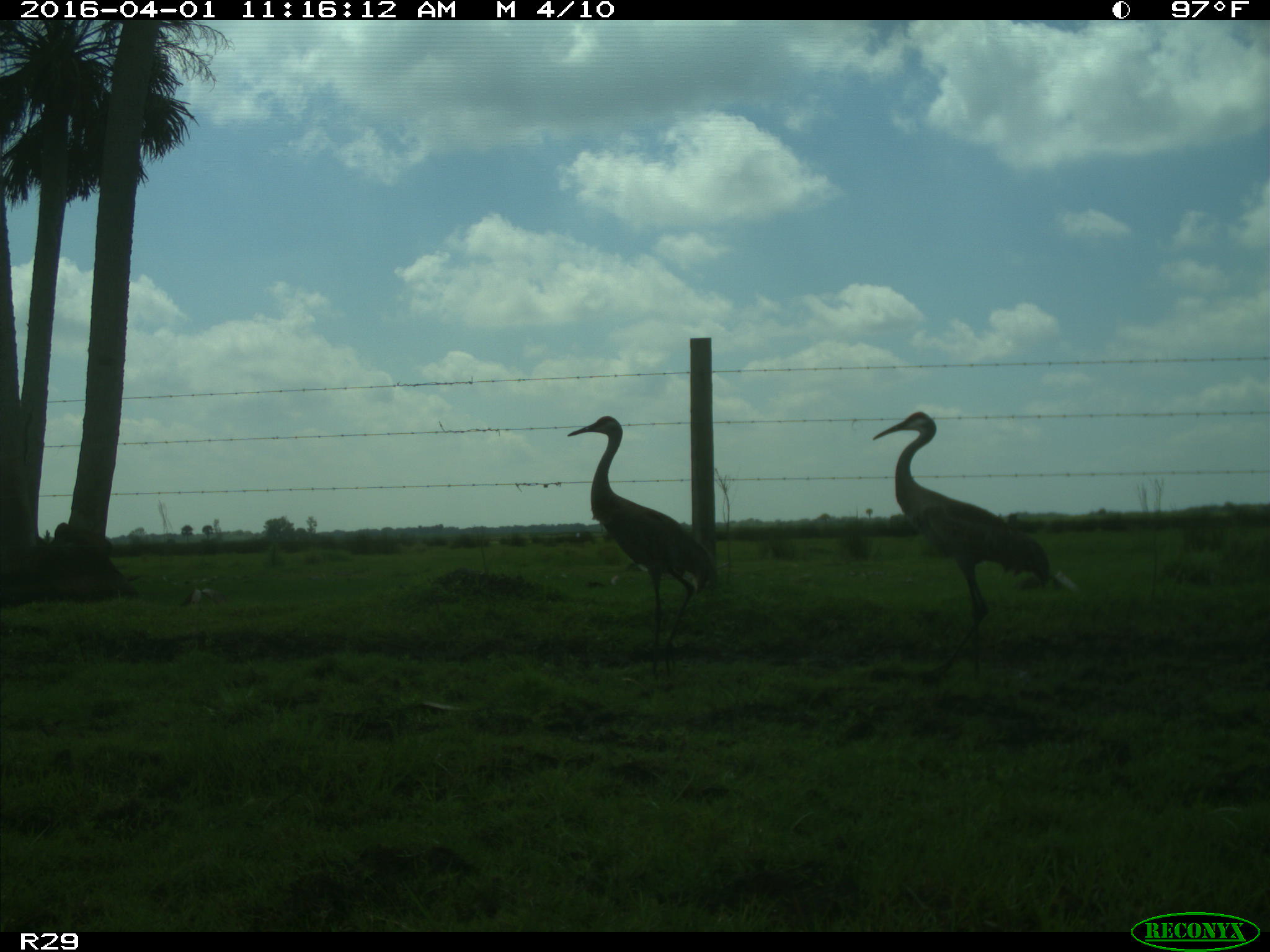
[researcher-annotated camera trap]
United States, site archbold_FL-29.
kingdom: Animalia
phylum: Chordata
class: Aves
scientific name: Aves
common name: birds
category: unidentified bird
Unidentified bird (birds) (Aves).